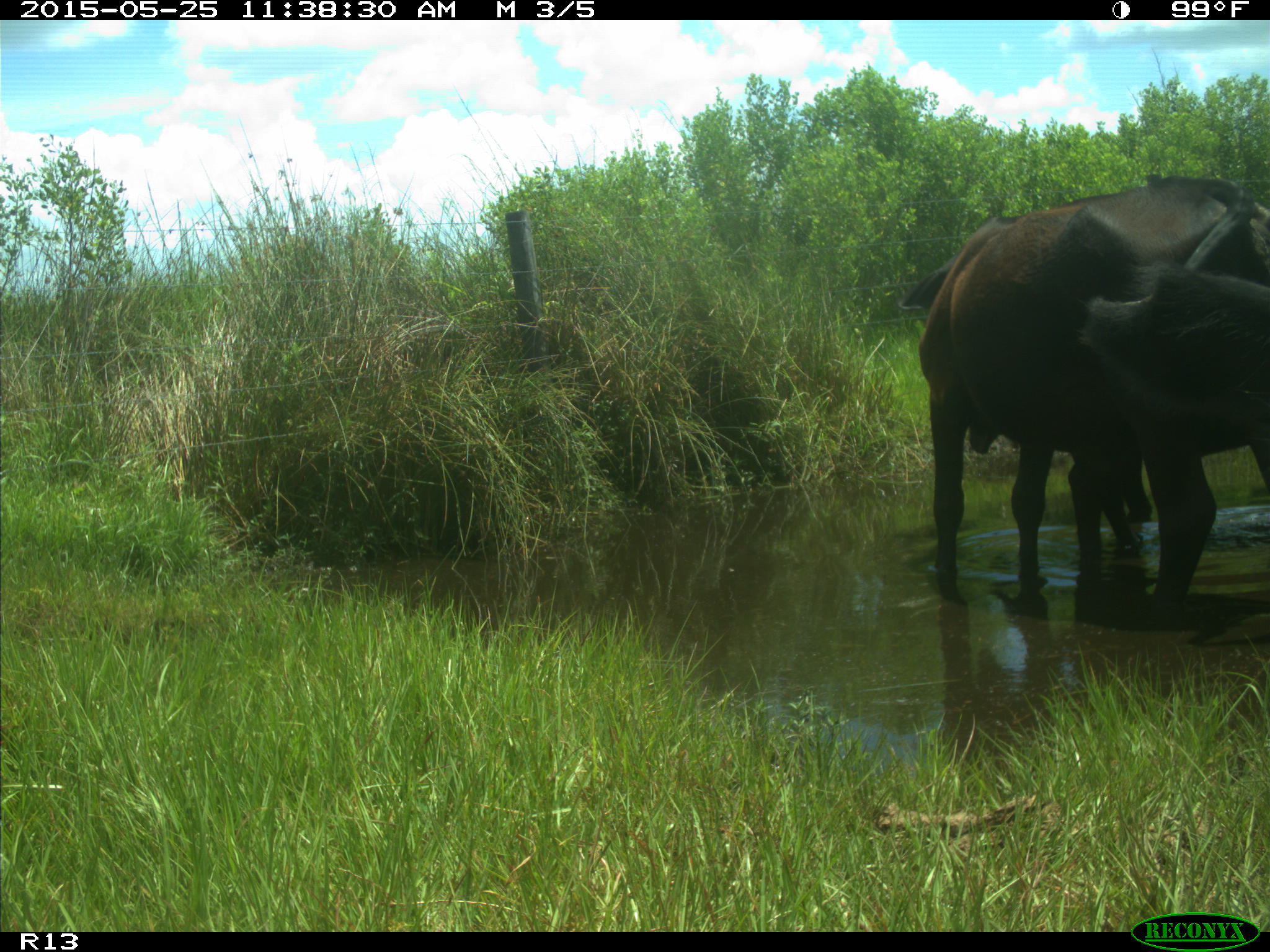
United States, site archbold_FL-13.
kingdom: Animalia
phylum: Chordata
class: Mammalia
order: Artiodactyla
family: Bovidae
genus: Bos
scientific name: Bos taurus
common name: domestic cow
Bos taurus (domestic cow).